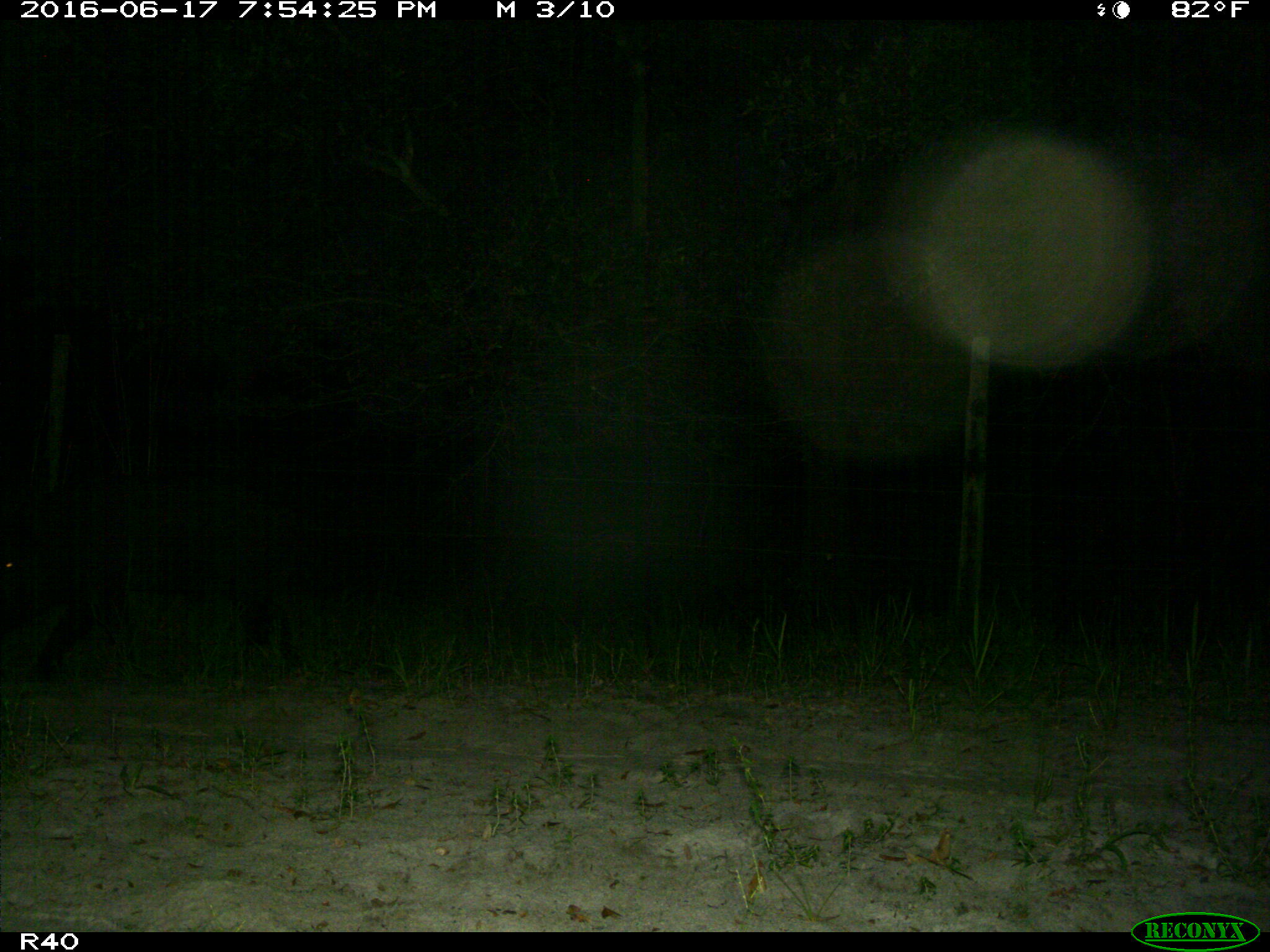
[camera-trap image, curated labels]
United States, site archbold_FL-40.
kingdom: Animalia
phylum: Chordata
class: Mammalia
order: Artiodactyla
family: Suidae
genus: Sus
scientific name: Sus scrofa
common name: wild boar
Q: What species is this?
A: Sus scrofa (wild boar).